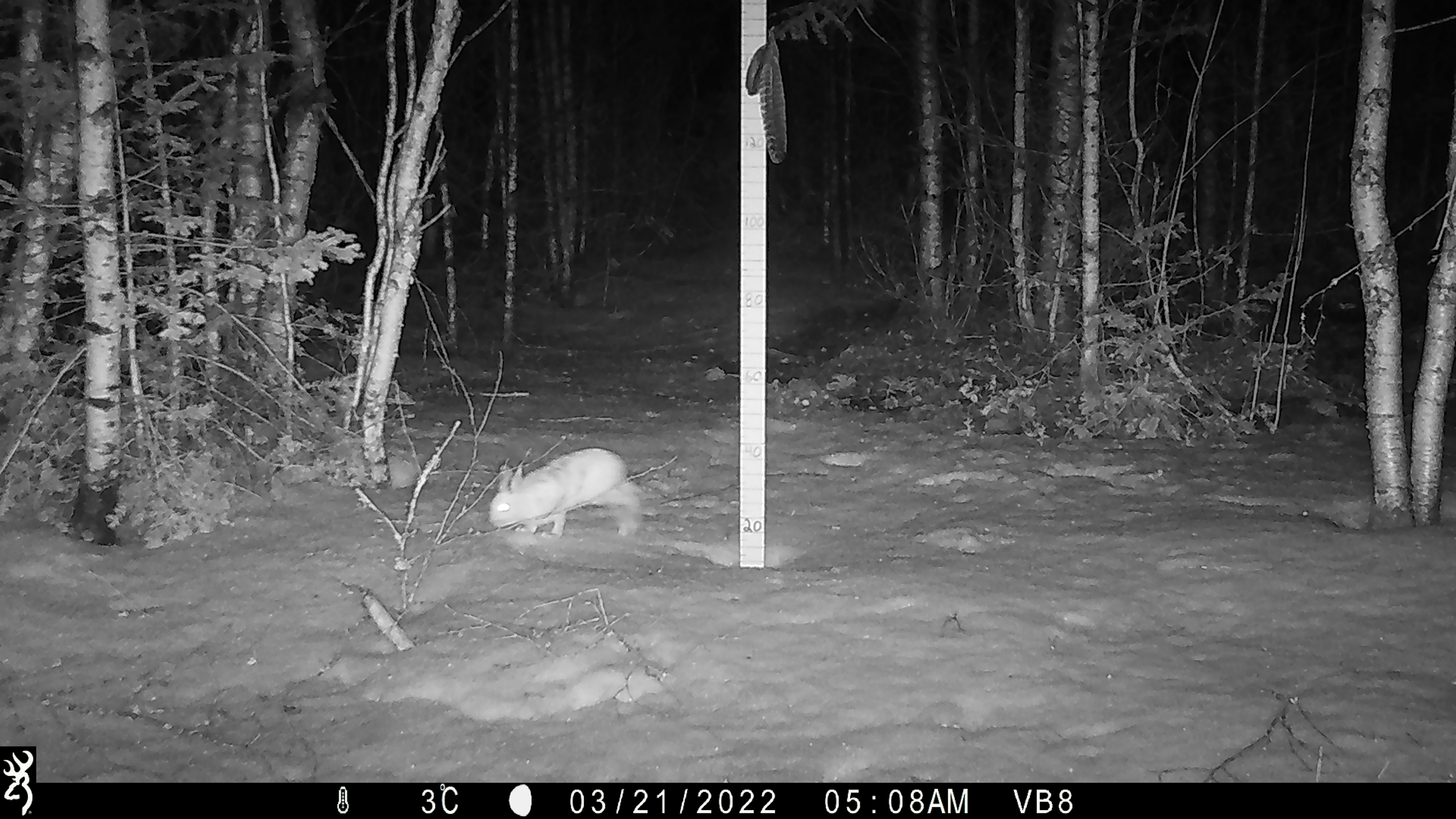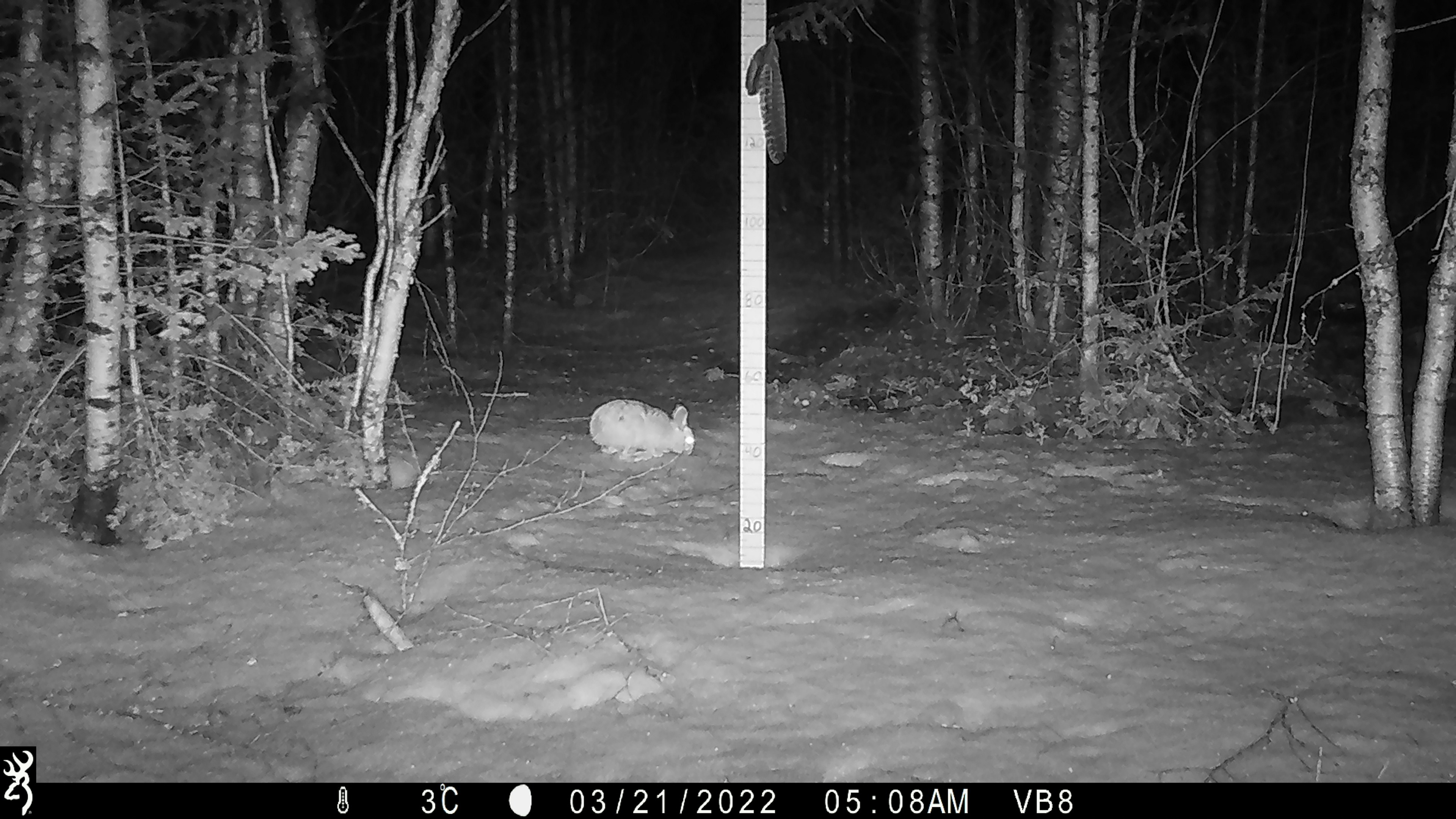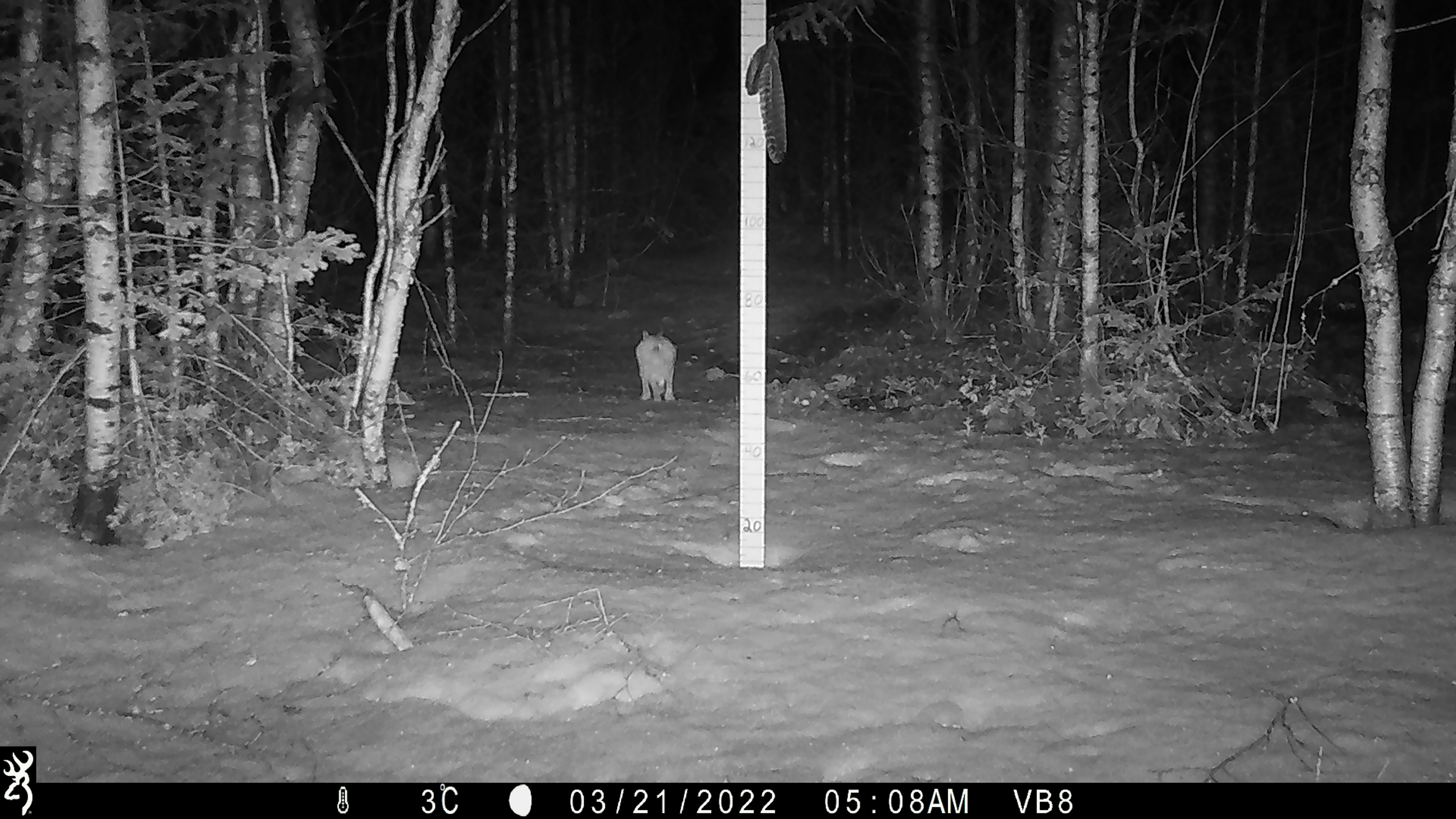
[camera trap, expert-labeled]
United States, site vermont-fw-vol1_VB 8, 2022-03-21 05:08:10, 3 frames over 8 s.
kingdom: Animalia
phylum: Chordata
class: Mammalia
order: Lagomorpha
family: Leporidae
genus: Lepus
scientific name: Lepus americanus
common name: snowshoe hare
Snowshoe hare (Lepus americanus).